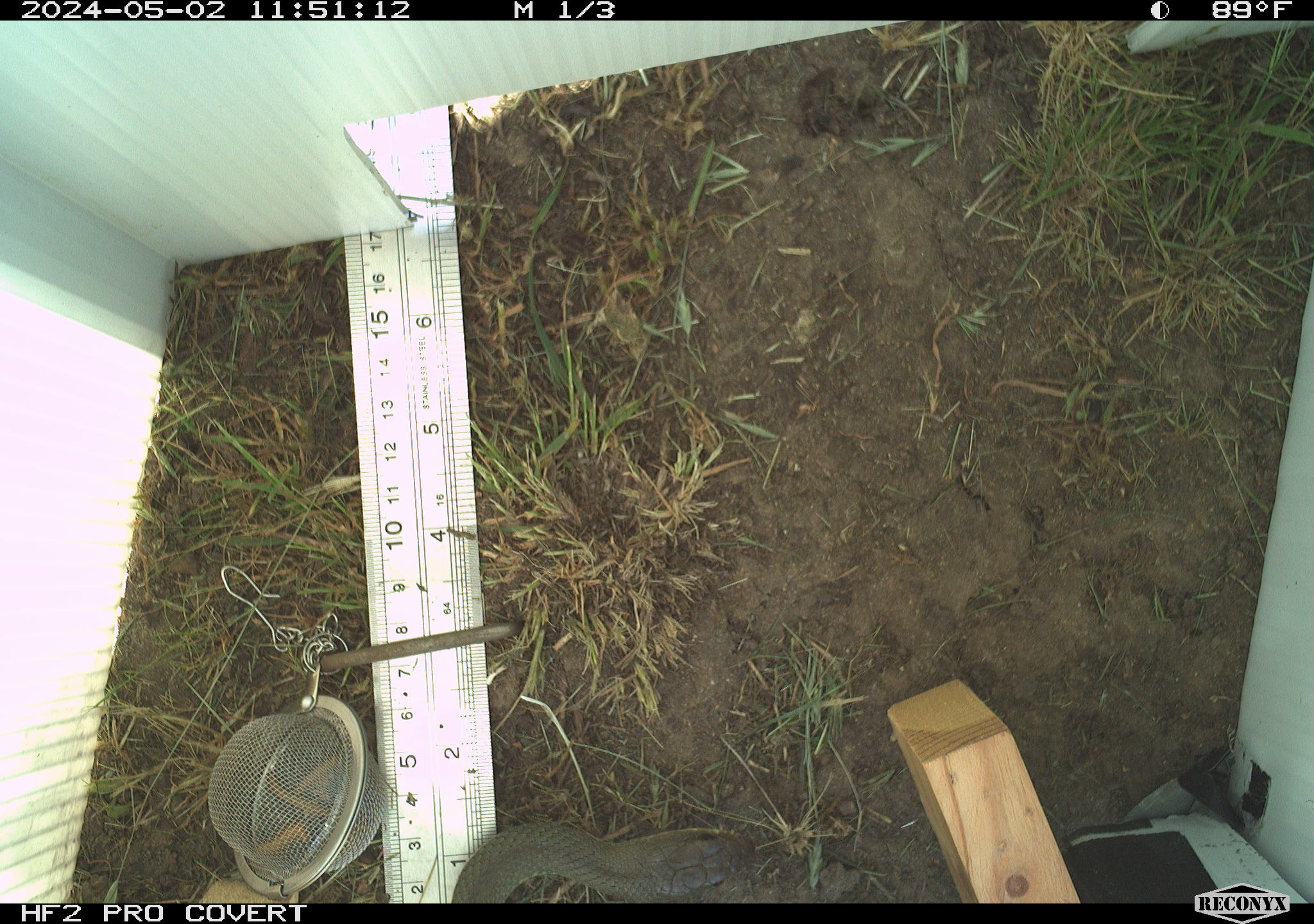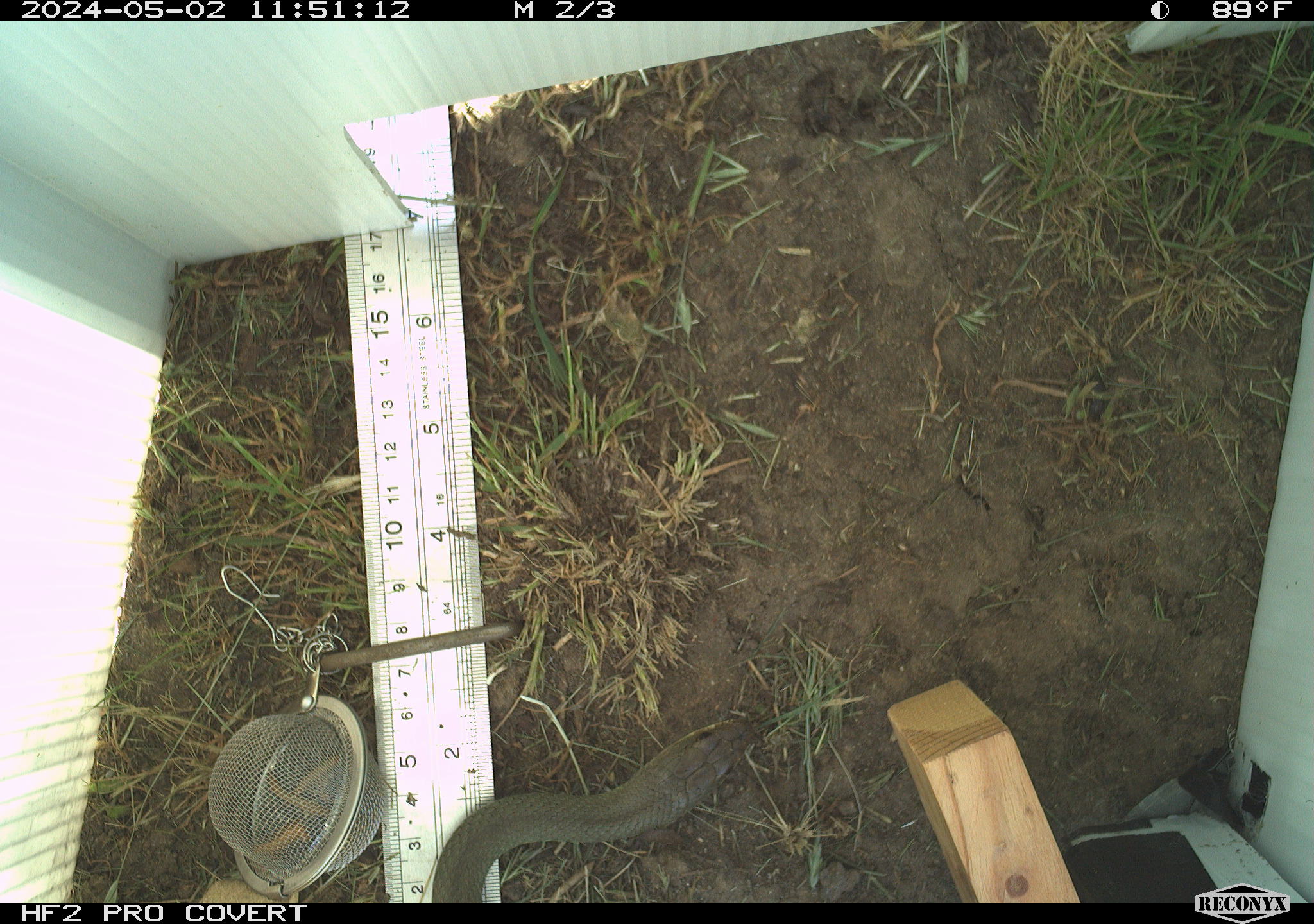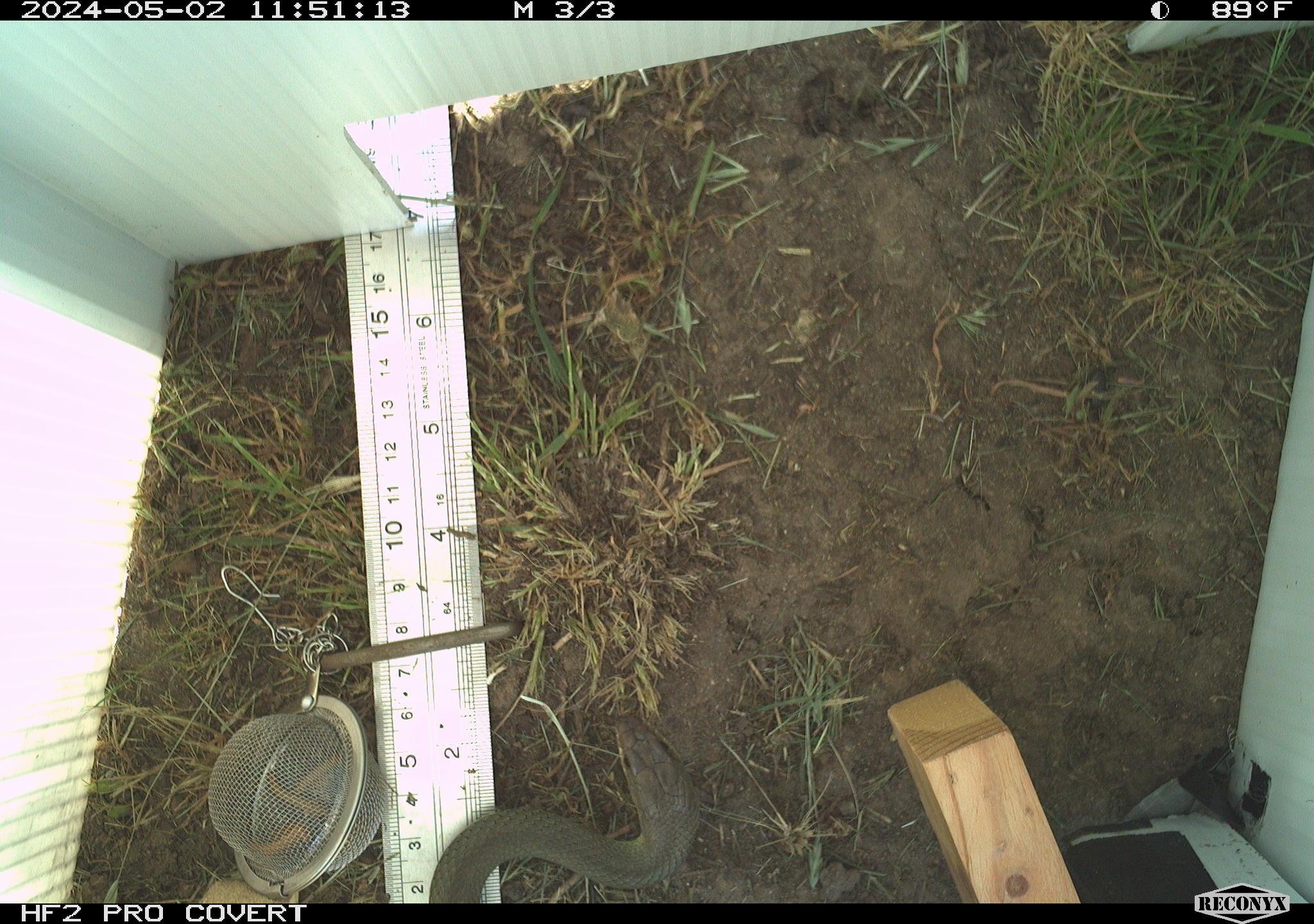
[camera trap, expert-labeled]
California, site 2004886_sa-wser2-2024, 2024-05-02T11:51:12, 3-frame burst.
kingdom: Animalia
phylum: Chordata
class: Reptilia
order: Squamata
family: Colubridae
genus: Coluber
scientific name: Coluber constrictor mormon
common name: western yellow-bellied racer